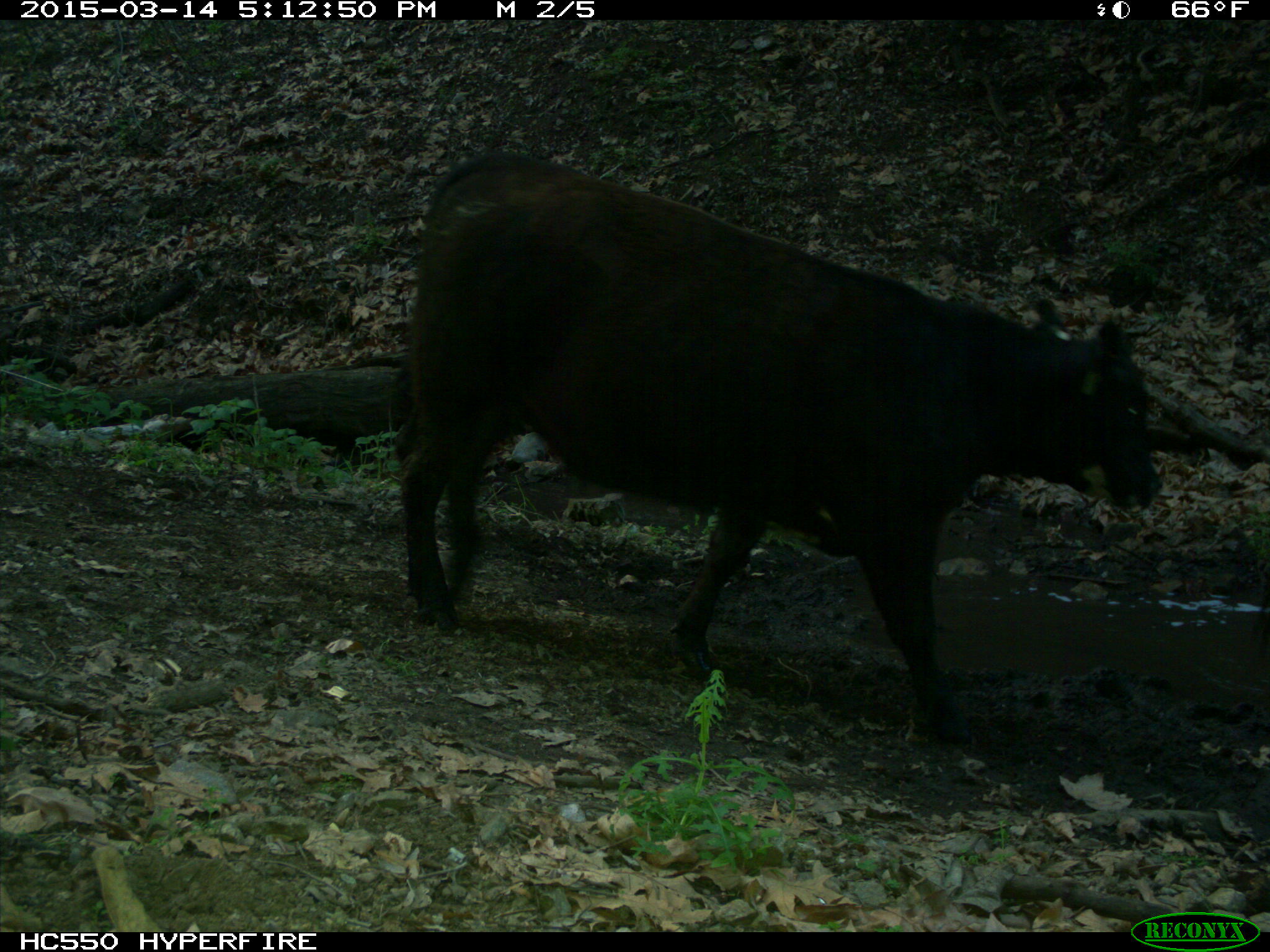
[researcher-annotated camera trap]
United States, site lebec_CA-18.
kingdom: Animalia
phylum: Chordata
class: Mammalia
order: Artiodactyla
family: Bovidae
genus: Bos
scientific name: Bos taurus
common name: domestic cow